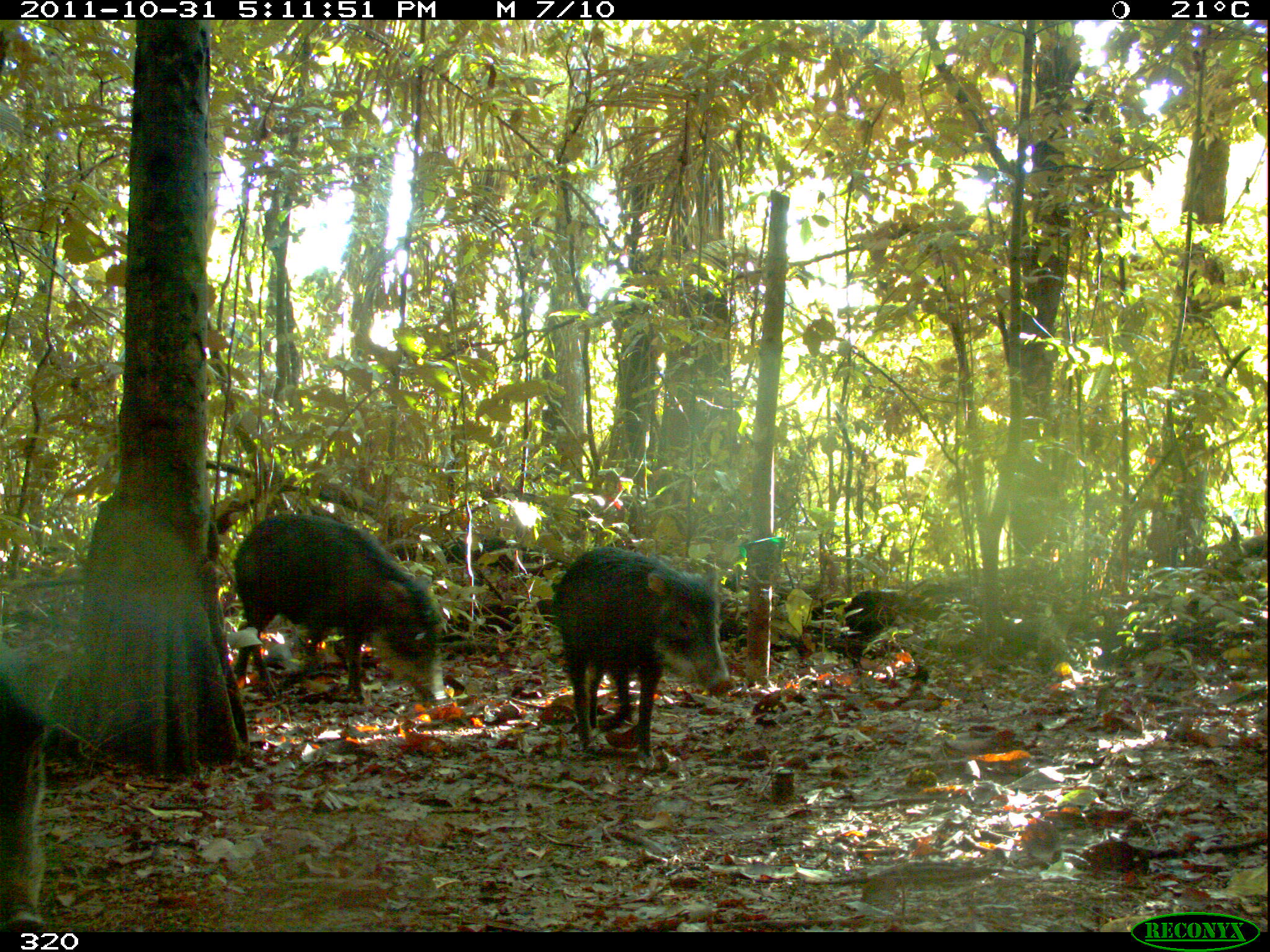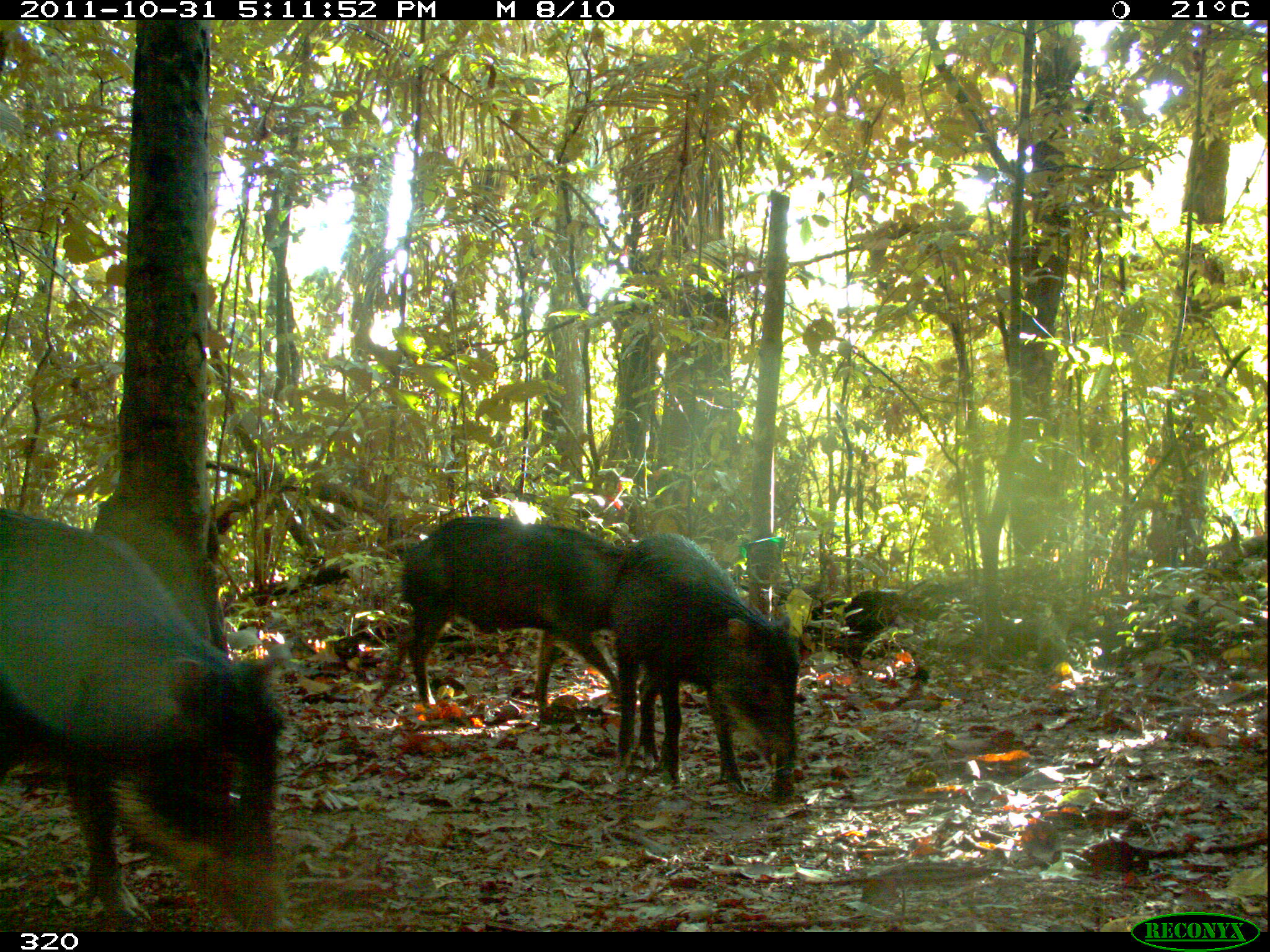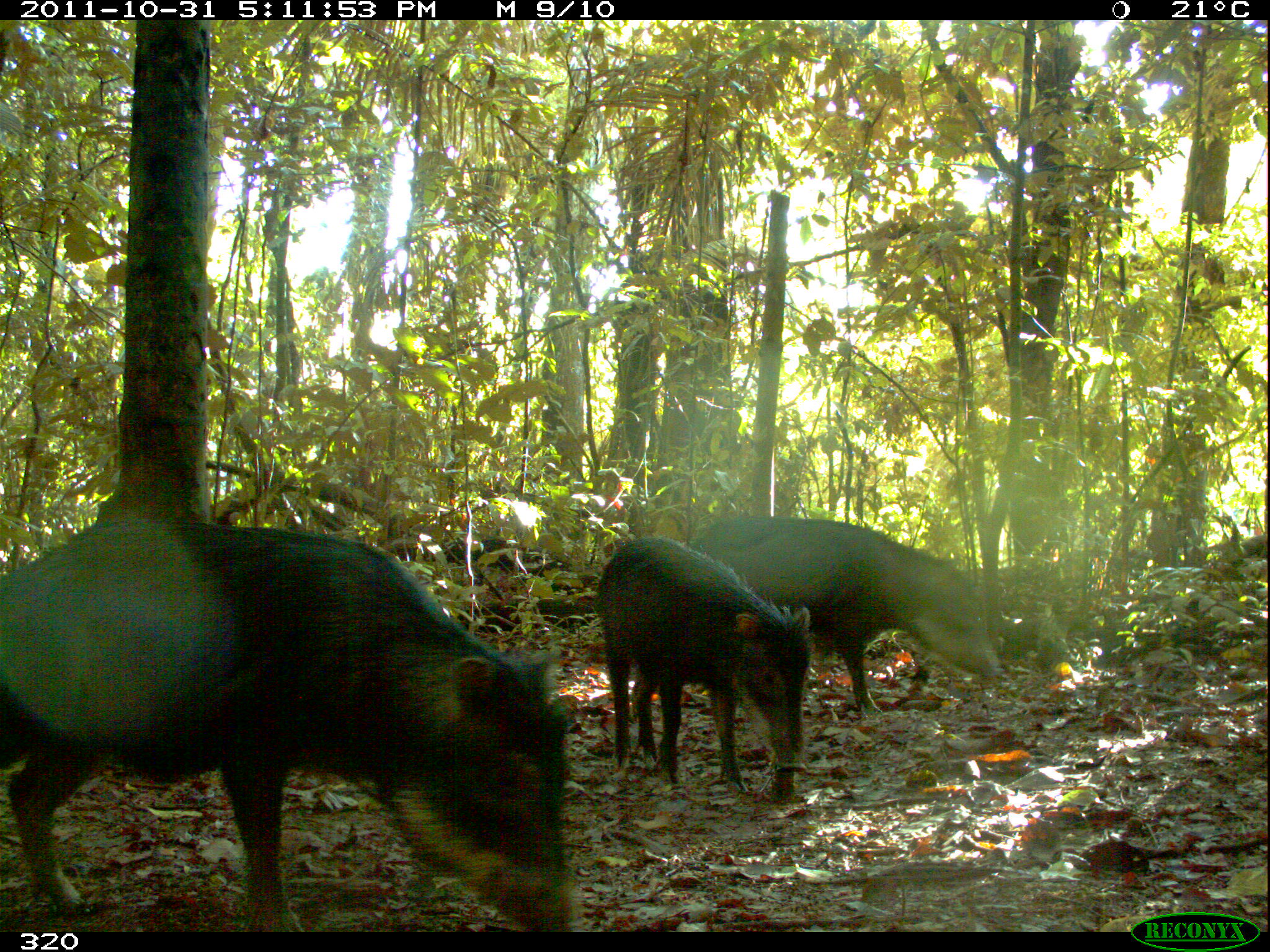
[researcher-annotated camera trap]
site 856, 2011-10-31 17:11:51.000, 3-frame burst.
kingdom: Animalia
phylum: Chordata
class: Mammalia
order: Artiodactyla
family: Tayassuidae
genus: Tayassu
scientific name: Tayassu pecari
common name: white-lipped peccary